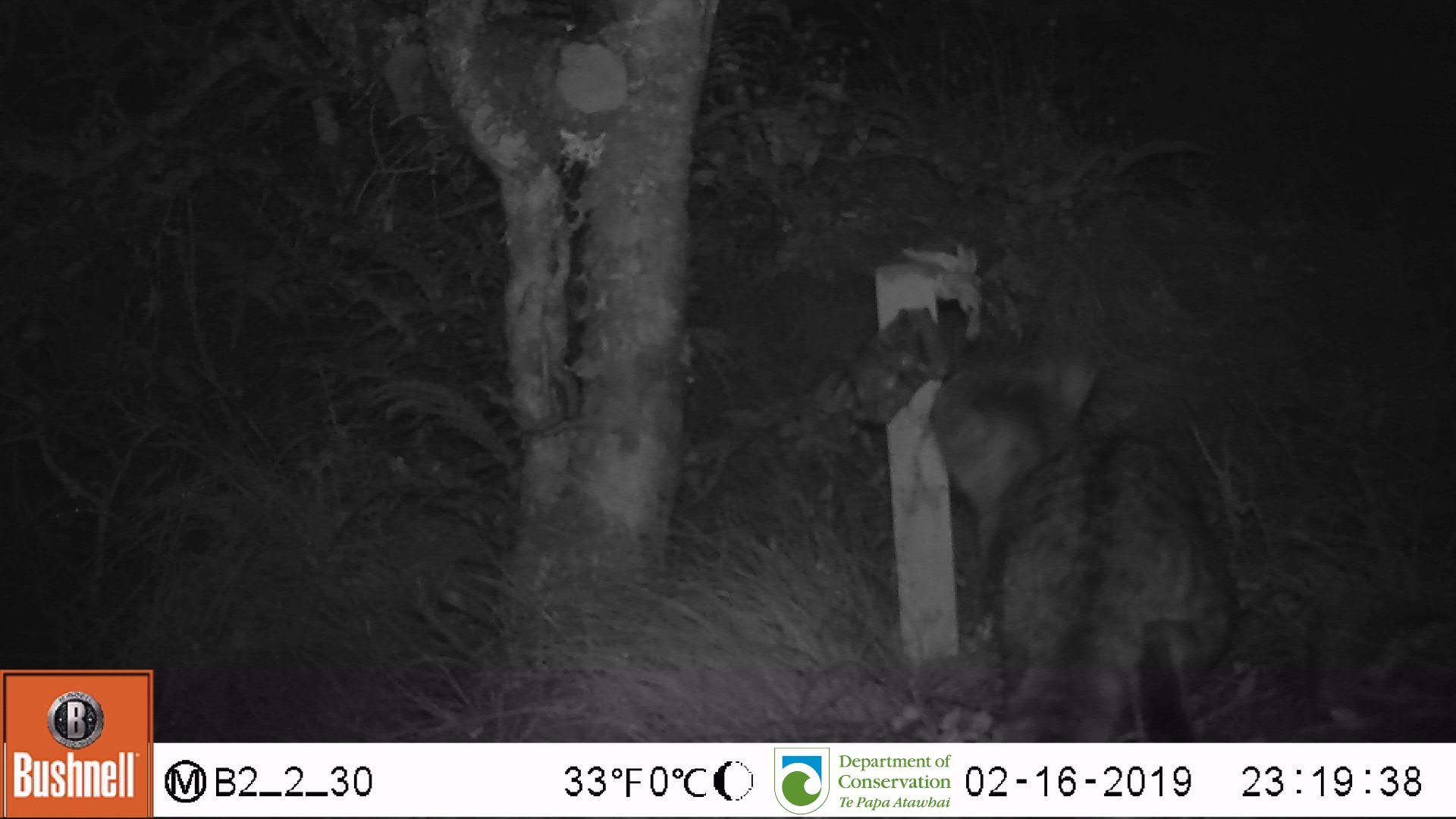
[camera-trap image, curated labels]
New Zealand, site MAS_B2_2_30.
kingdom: Animalia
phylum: Chordata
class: Mammalia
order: Carnivora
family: Felidae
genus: Felis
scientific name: Felis catus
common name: domestic cat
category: cat